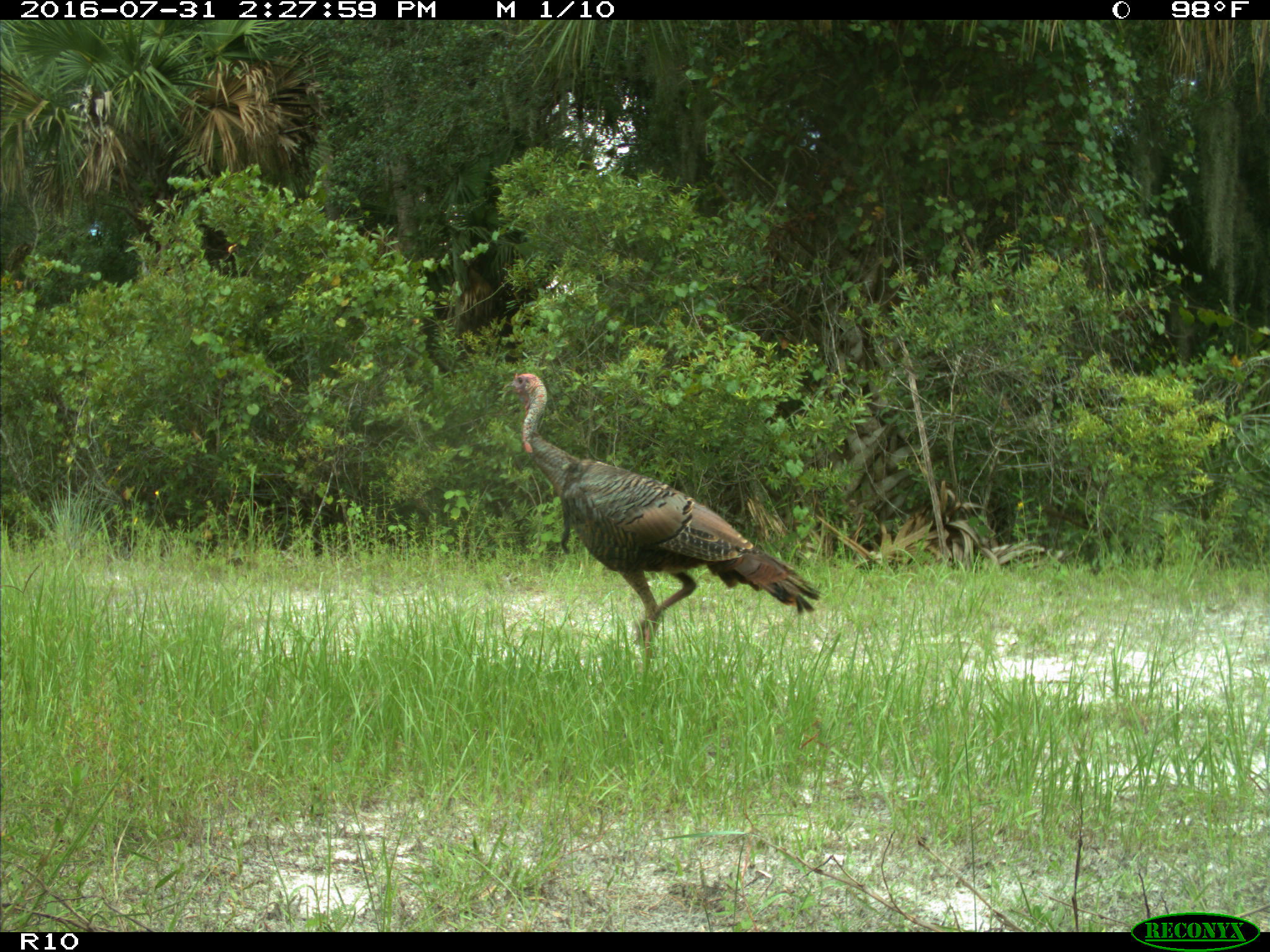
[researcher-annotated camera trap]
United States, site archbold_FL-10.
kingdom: Animalia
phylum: Chordata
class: Aves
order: Galliformes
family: Phasianidae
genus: Meleagris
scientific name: Meleagris gallopavo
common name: wild turkey